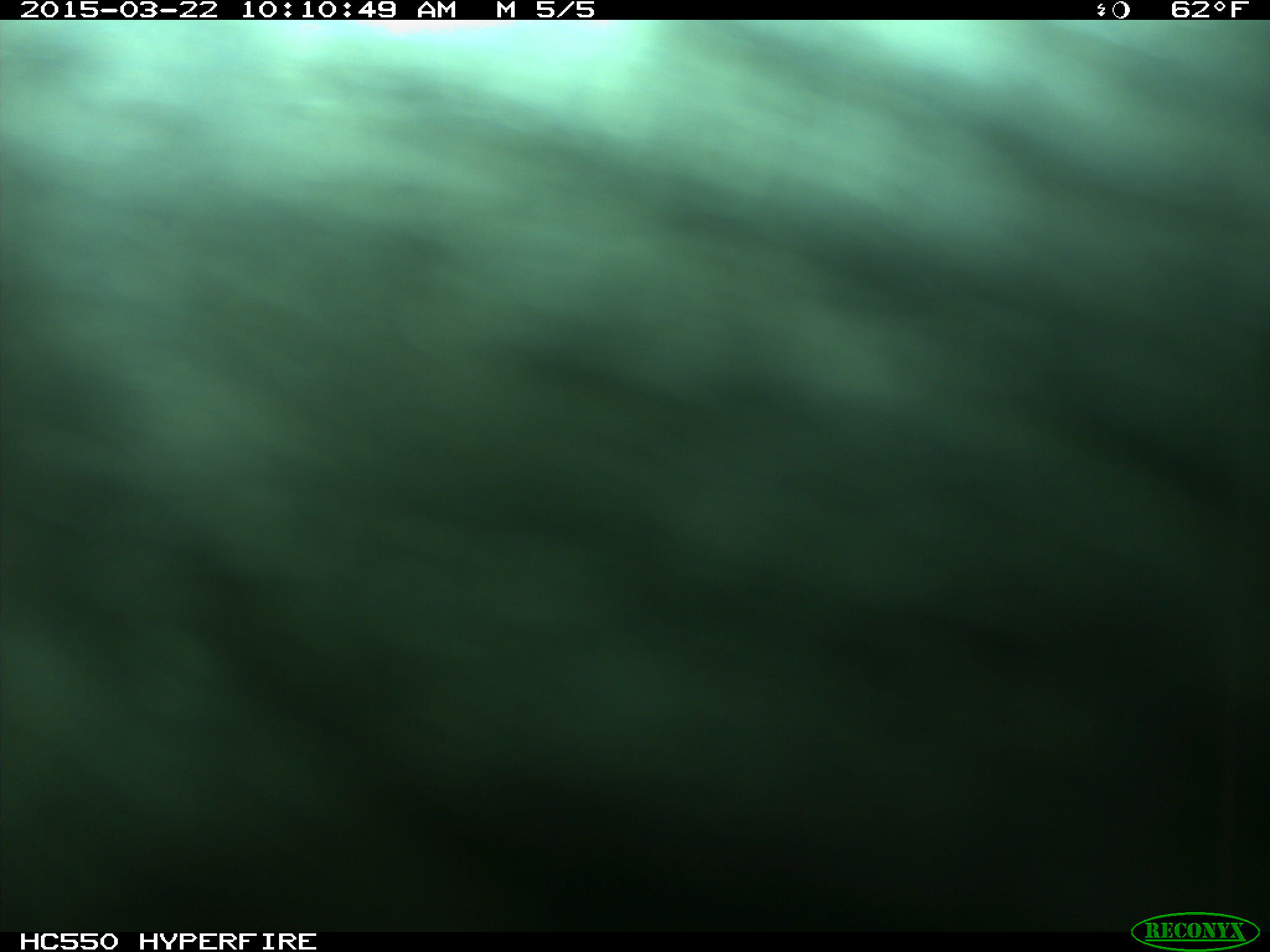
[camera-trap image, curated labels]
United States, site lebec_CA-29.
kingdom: Animalia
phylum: Chordata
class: Mammalia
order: Artiodactyla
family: Bovidae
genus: Bos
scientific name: Bos taurus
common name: domestic cow